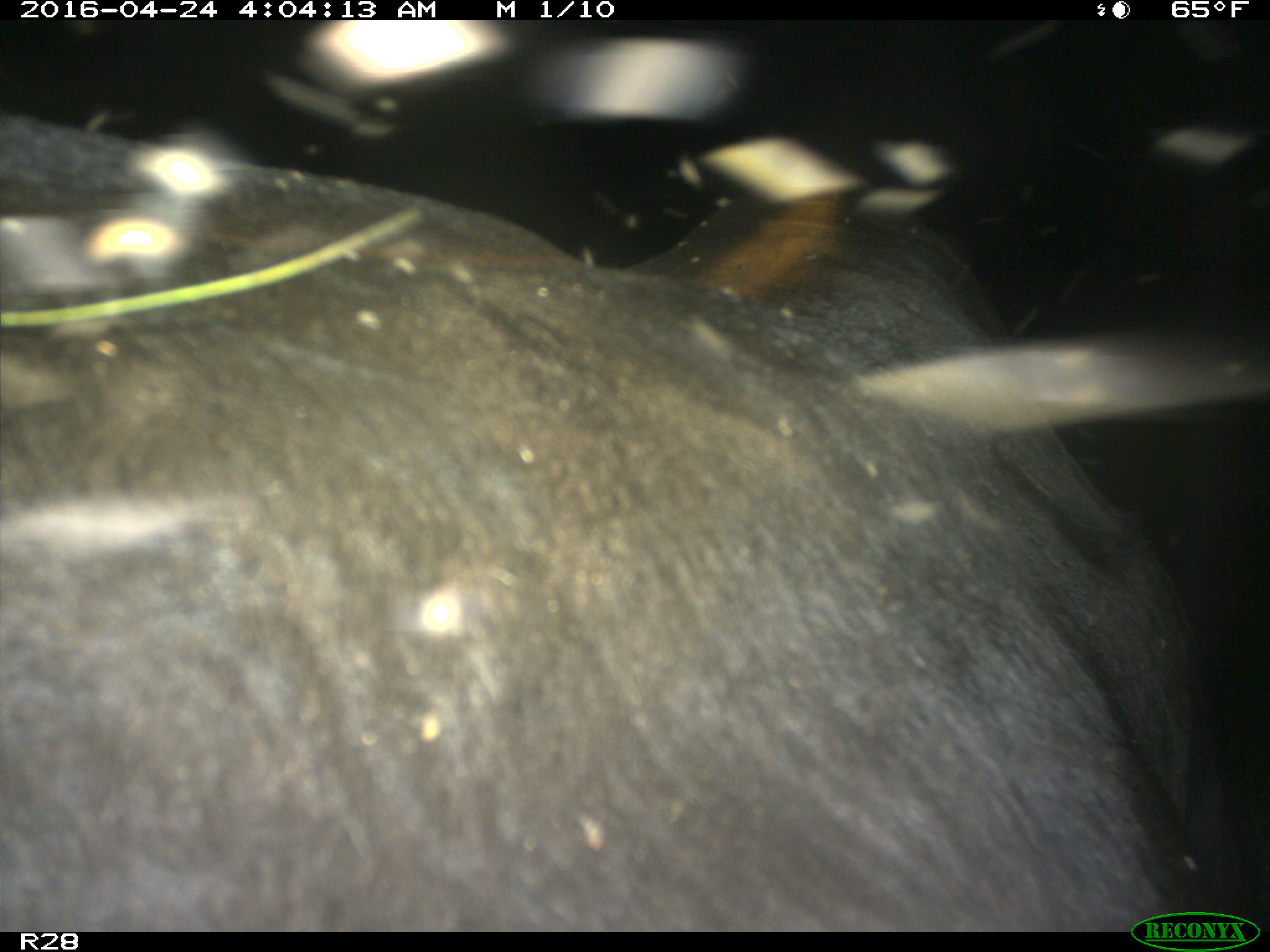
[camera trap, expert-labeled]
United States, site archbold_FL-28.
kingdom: Animalia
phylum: Chordata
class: Mammalia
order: Artiodactyla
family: Suidae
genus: Sus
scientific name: Sus scrofa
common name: wild boar